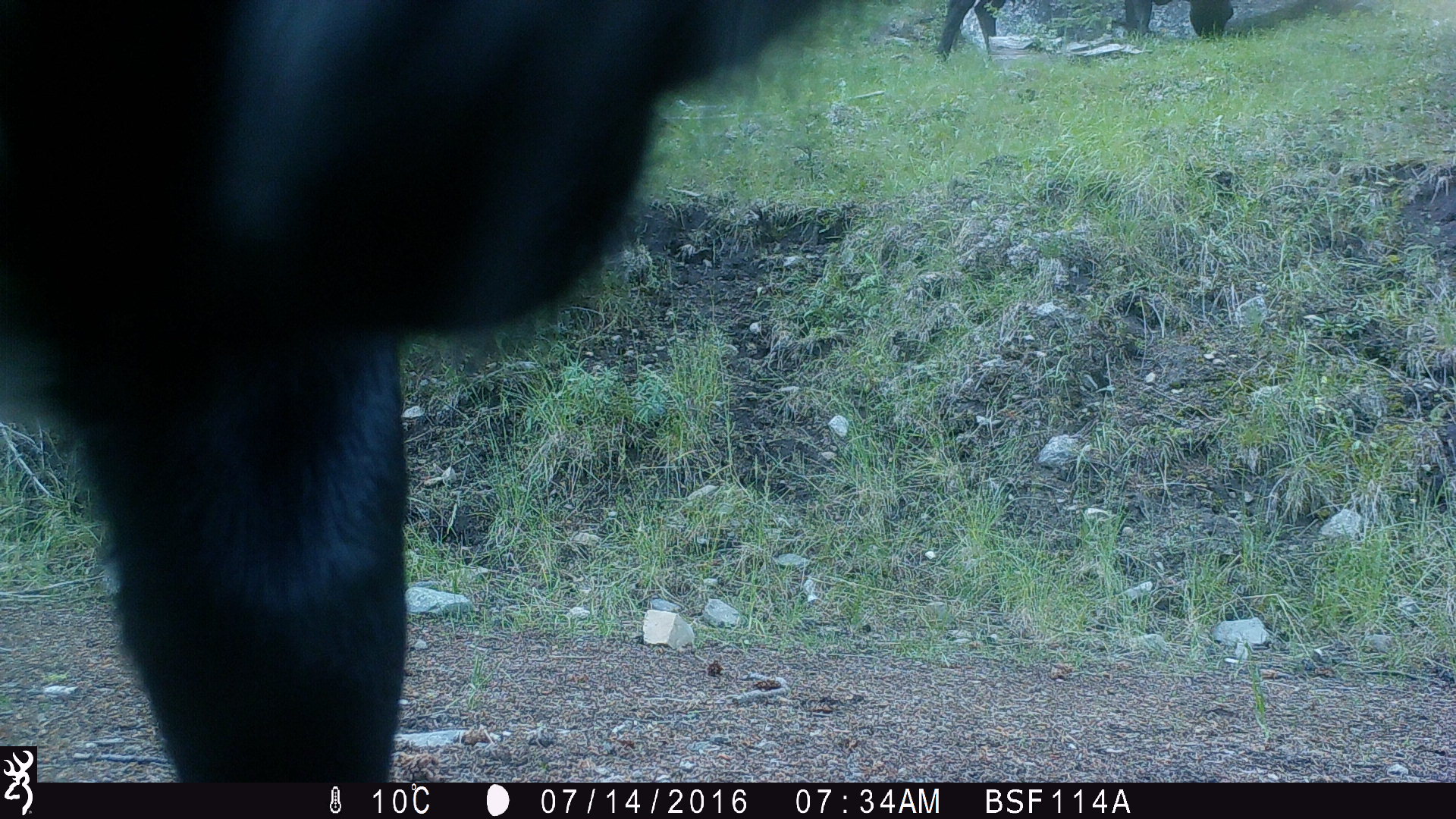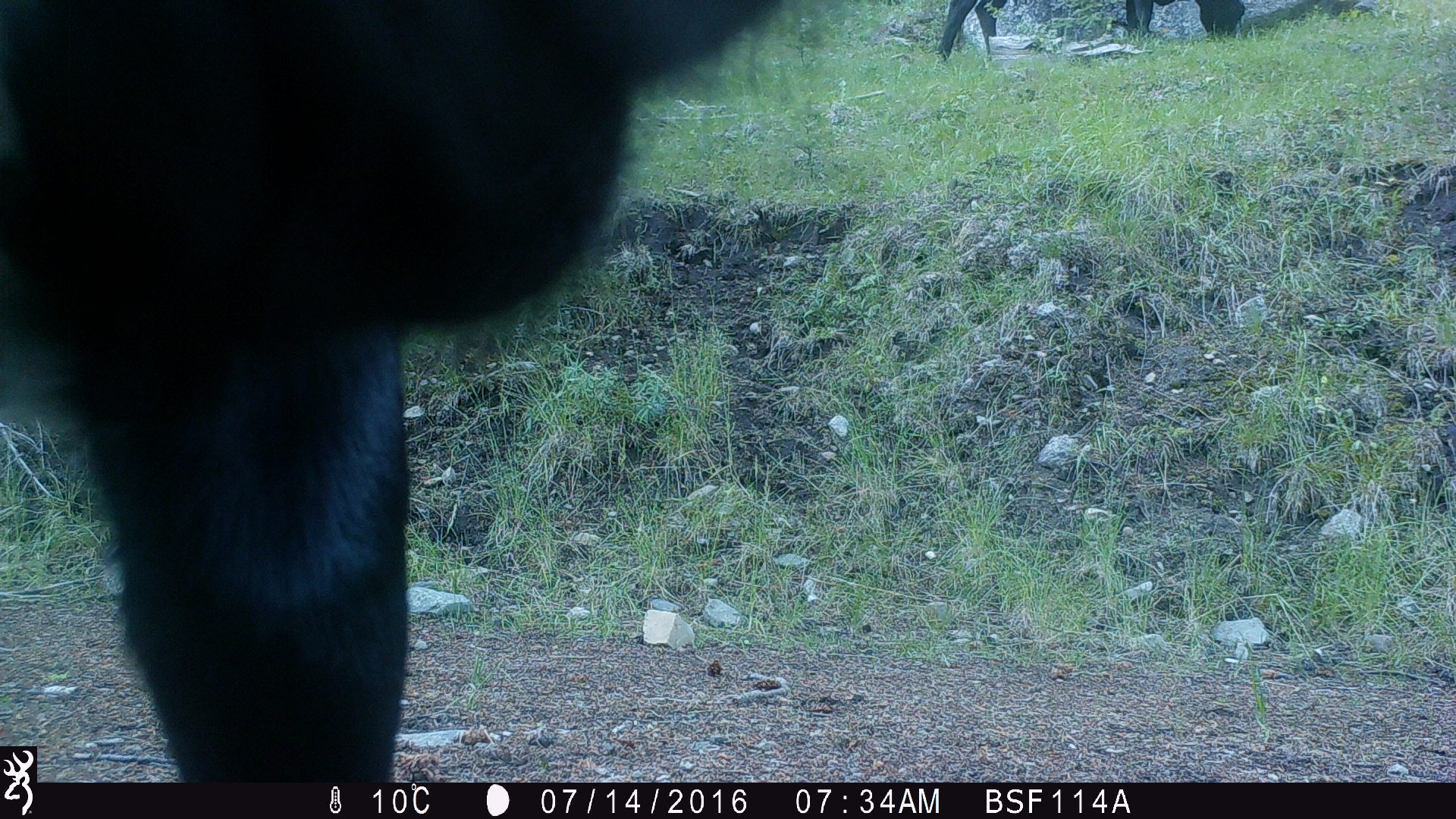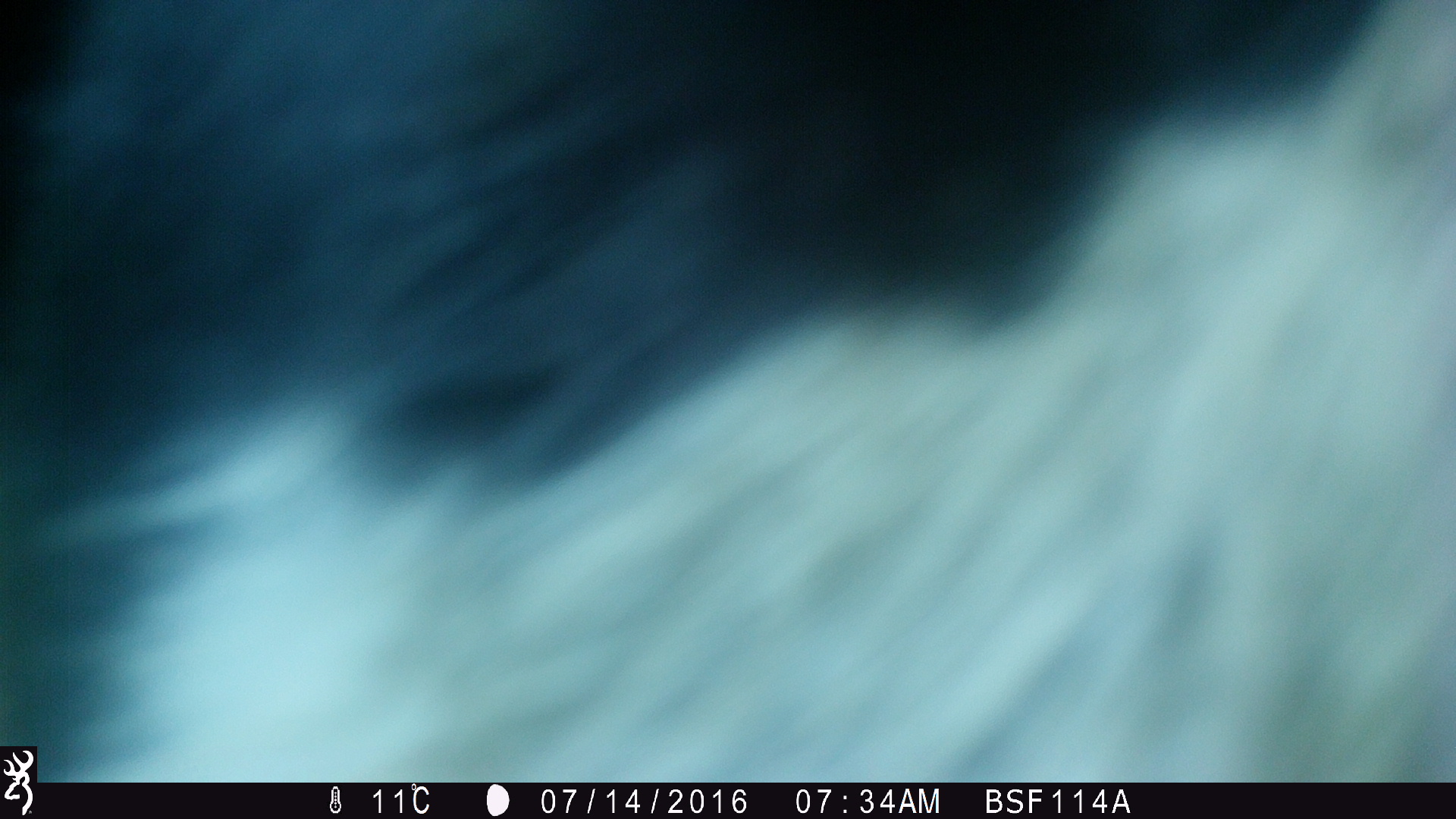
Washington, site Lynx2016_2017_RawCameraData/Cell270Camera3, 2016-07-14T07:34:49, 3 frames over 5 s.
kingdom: Animalia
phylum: Chordata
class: Mammalia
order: Artiodactyla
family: Bovidae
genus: Bos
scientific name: Bos taurus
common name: domestic cattle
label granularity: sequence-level